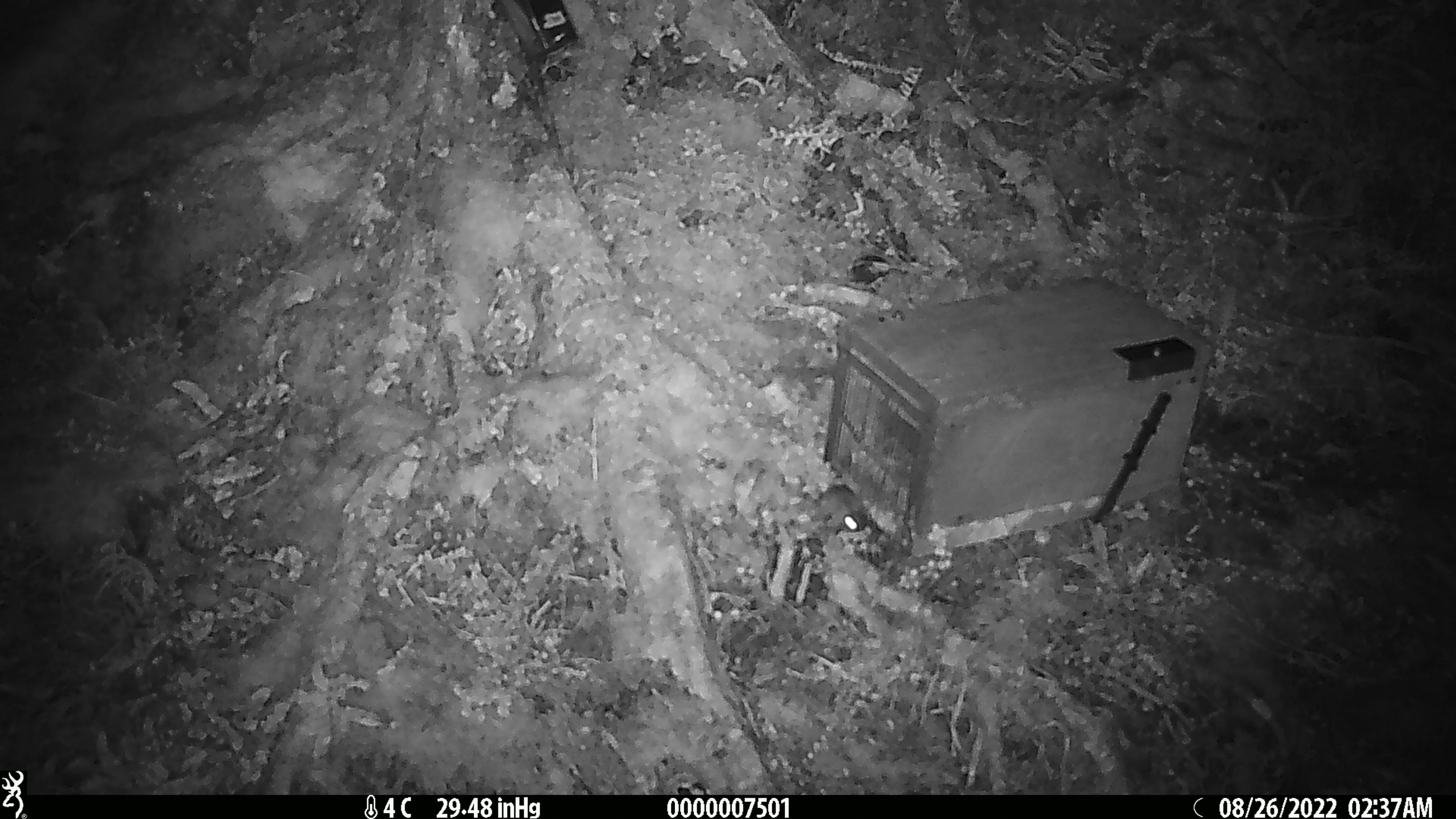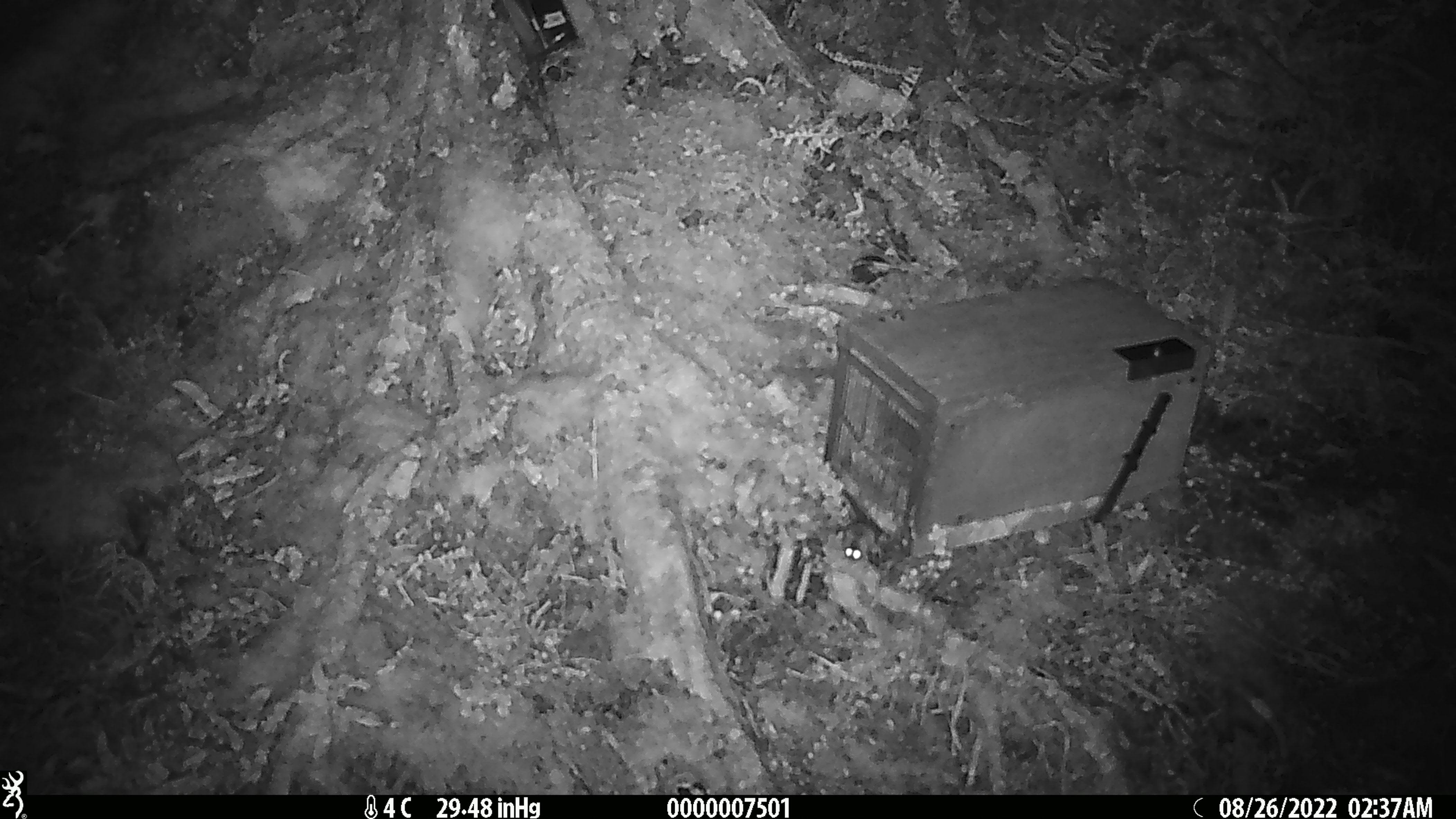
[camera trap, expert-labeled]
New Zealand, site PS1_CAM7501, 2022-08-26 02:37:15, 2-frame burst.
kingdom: Animalia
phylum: Chordata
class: Mammalia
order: Rodentia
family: Muridae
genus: Mus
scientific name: Mus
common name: mouse